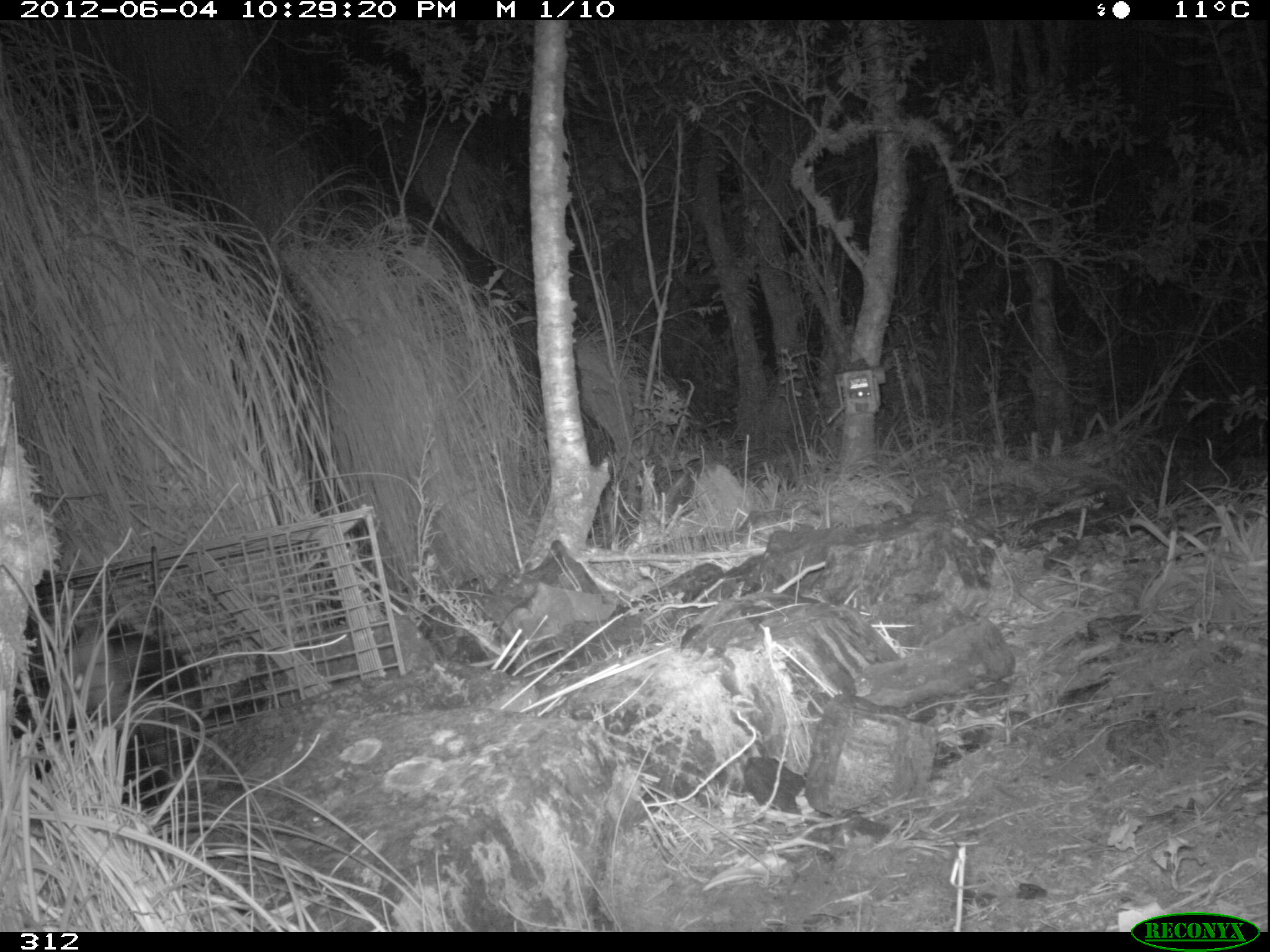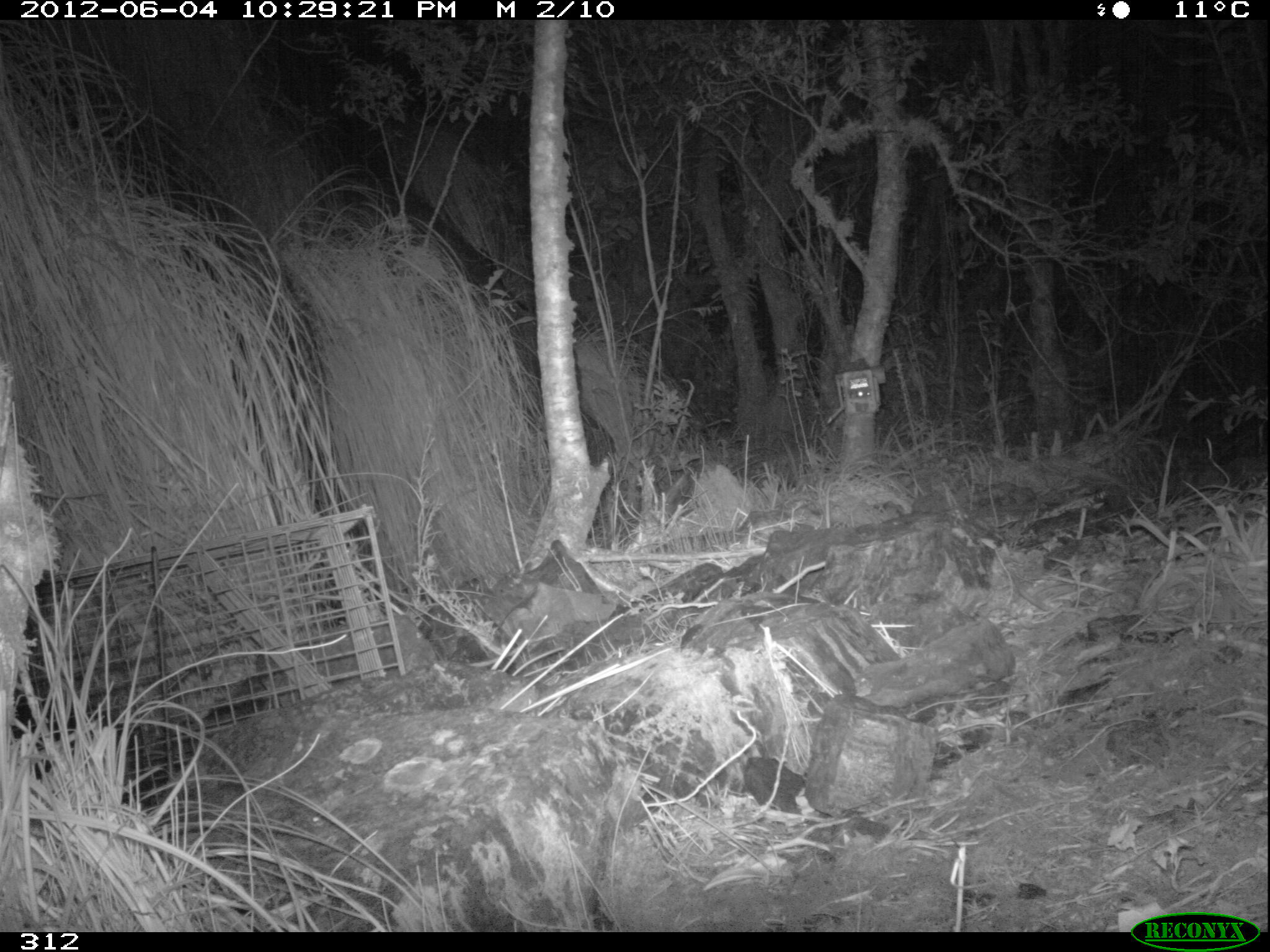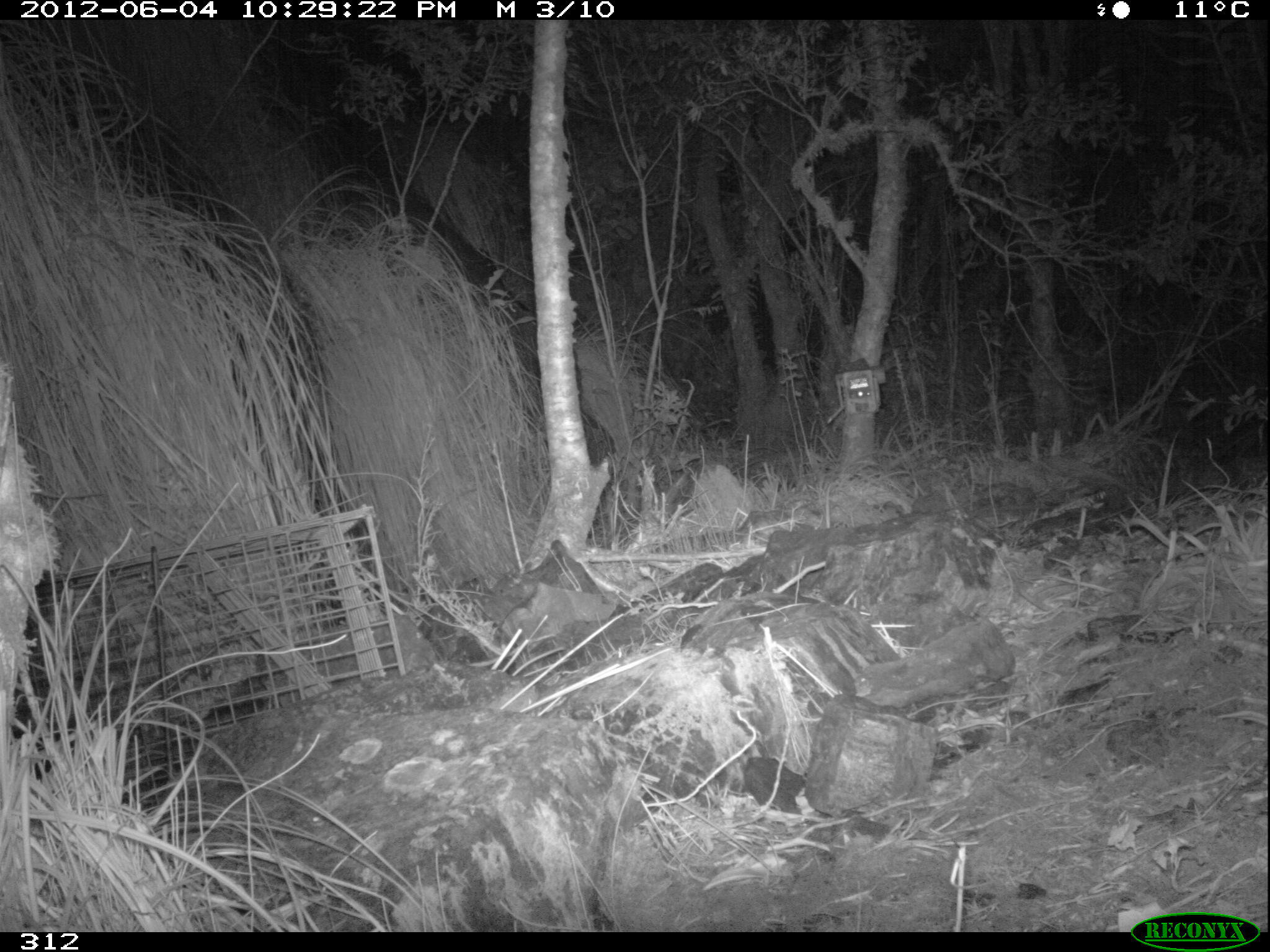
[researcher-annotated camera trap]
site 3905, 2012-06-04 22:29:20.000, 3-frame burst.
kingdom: Animalia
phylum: Chordata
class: Mammalia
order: Didelphimorphia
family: Didelphidae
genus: Didelphis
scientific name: Didelphis pernigra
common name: andean white-eared opossum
Didelphis pernigra (andean white-eared opossum).